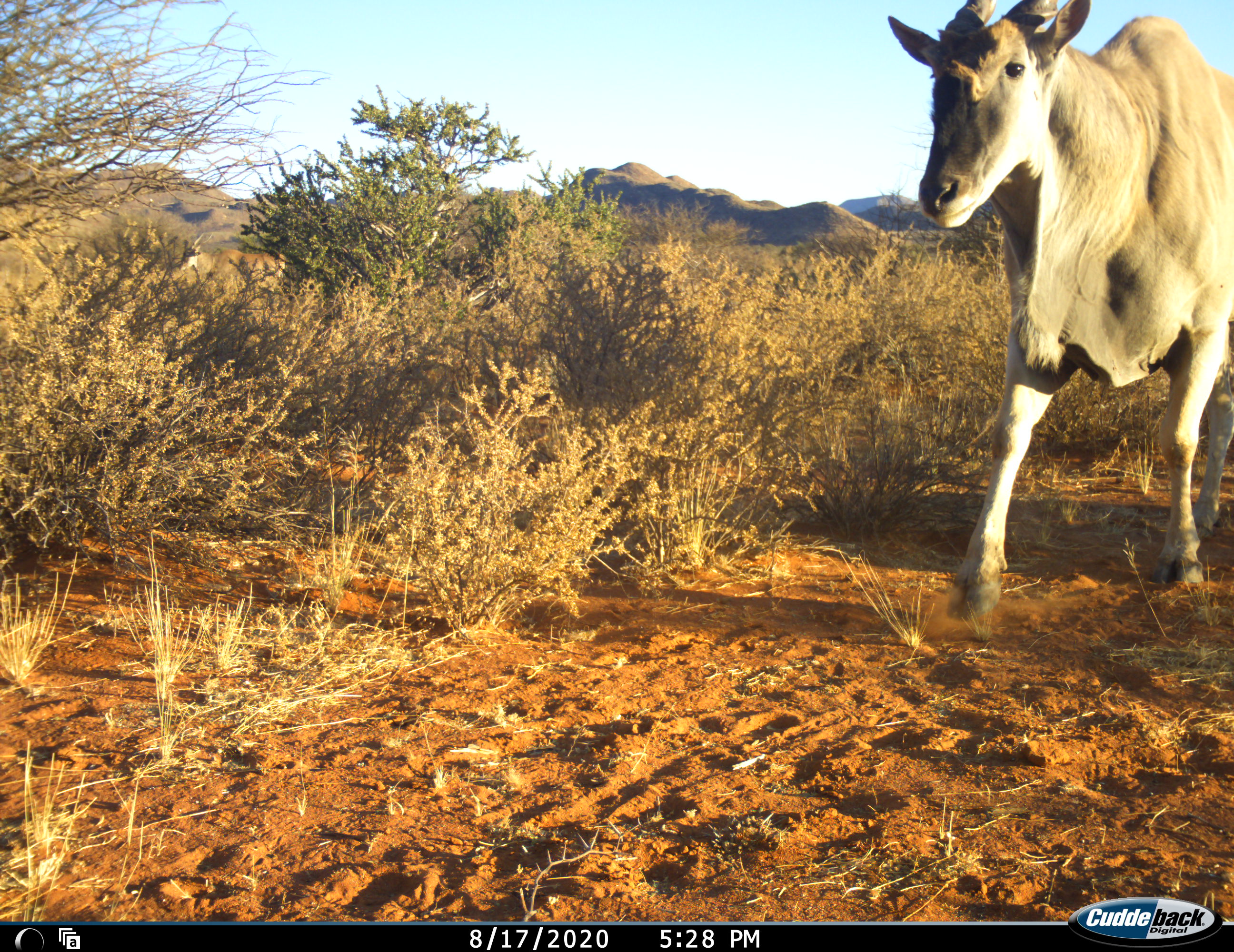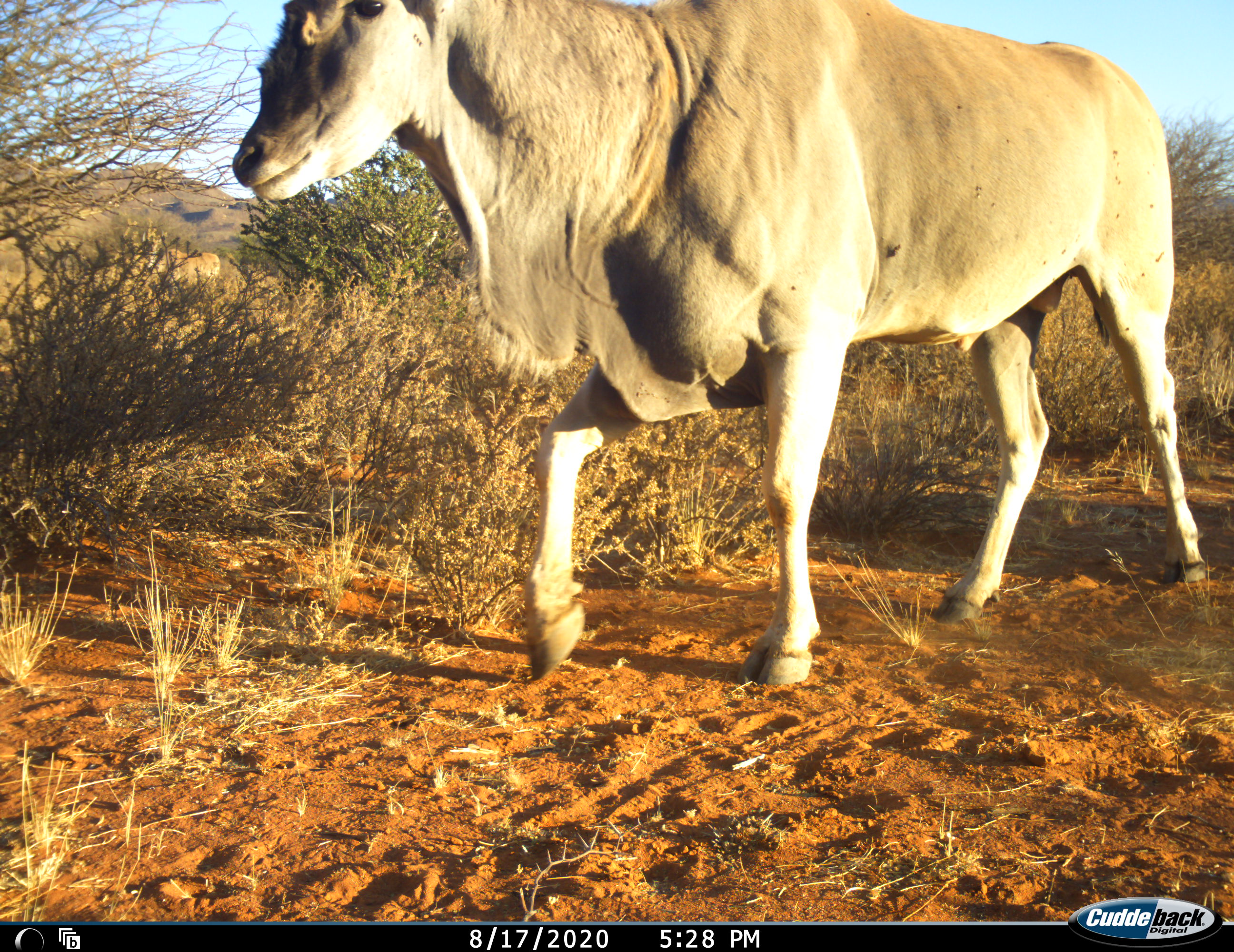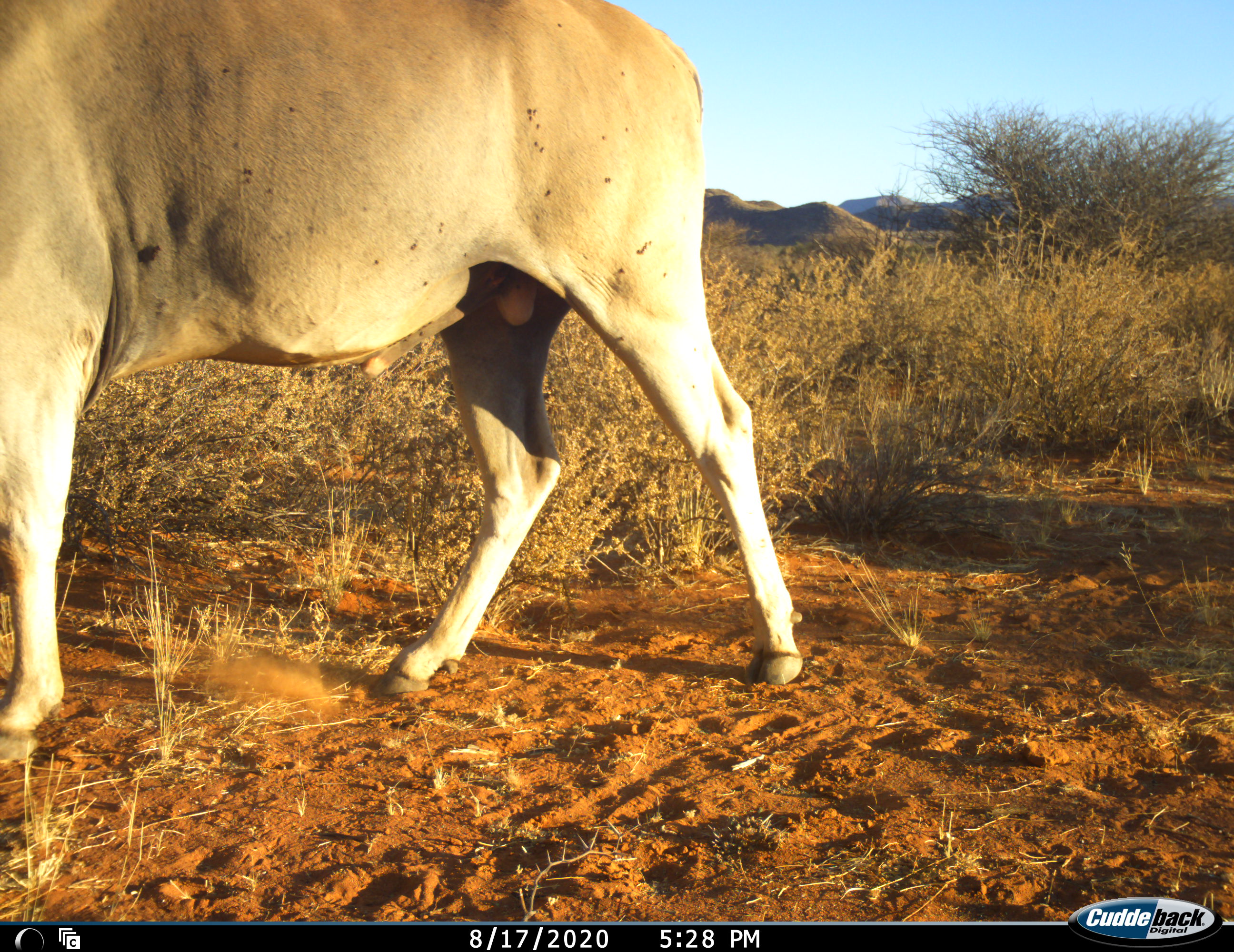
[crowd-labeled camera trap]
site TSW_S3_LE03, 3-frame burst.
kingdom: Animalia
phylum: Chordata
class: Mammalia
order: Artiodactyla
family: Bovidae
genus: Tragelaphus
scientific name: Tragelaphus oryx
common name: eland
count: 1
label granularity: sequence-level